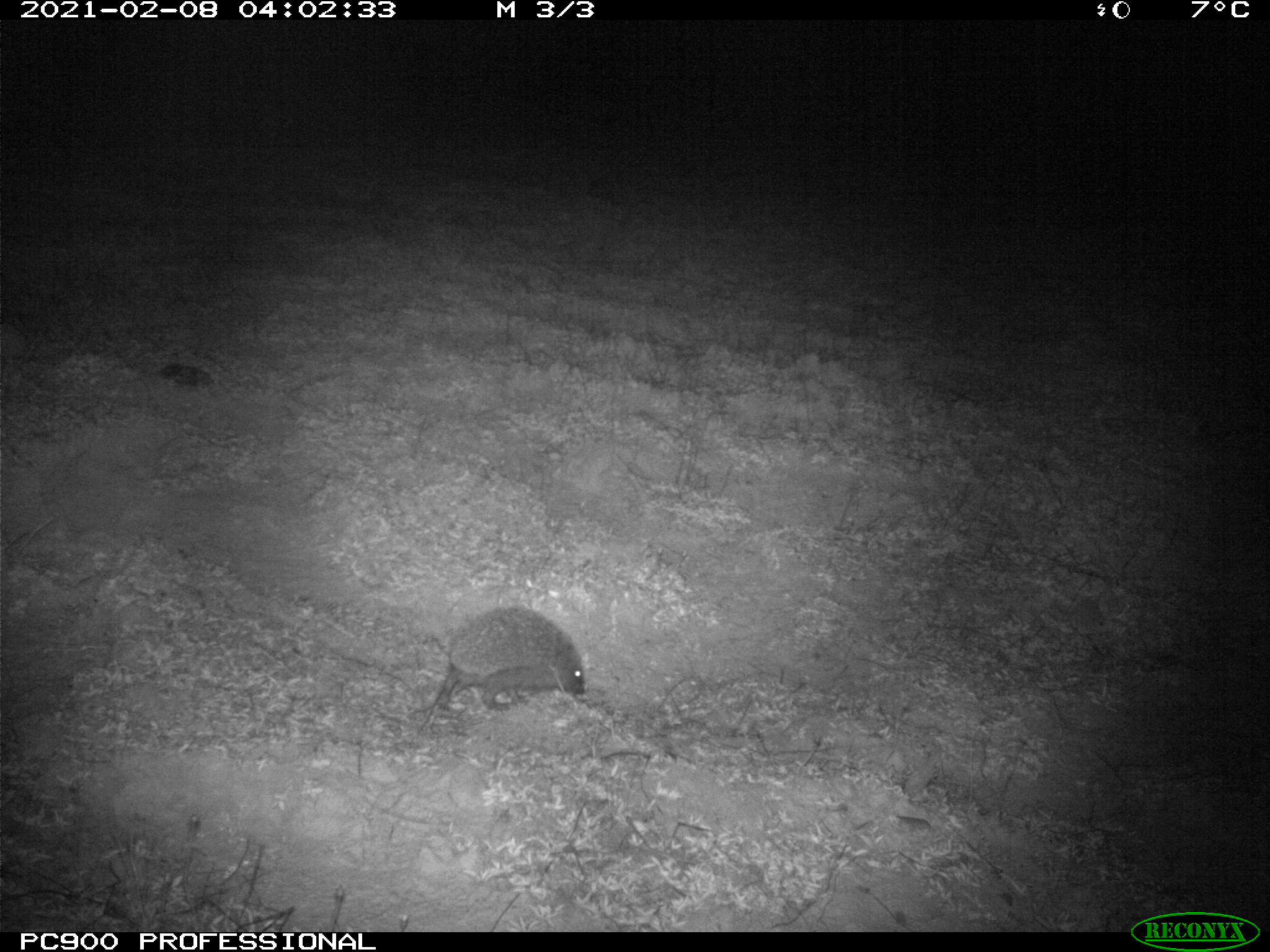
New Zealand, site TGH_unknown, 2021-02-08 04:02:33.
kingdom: Animalia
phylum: Chordata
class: Mammalia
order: Eulipotyphla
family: Erinaceidae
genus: Erinaceus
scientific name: Erinaceus europaeus europaeus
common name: european hedgehog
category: hedgehog